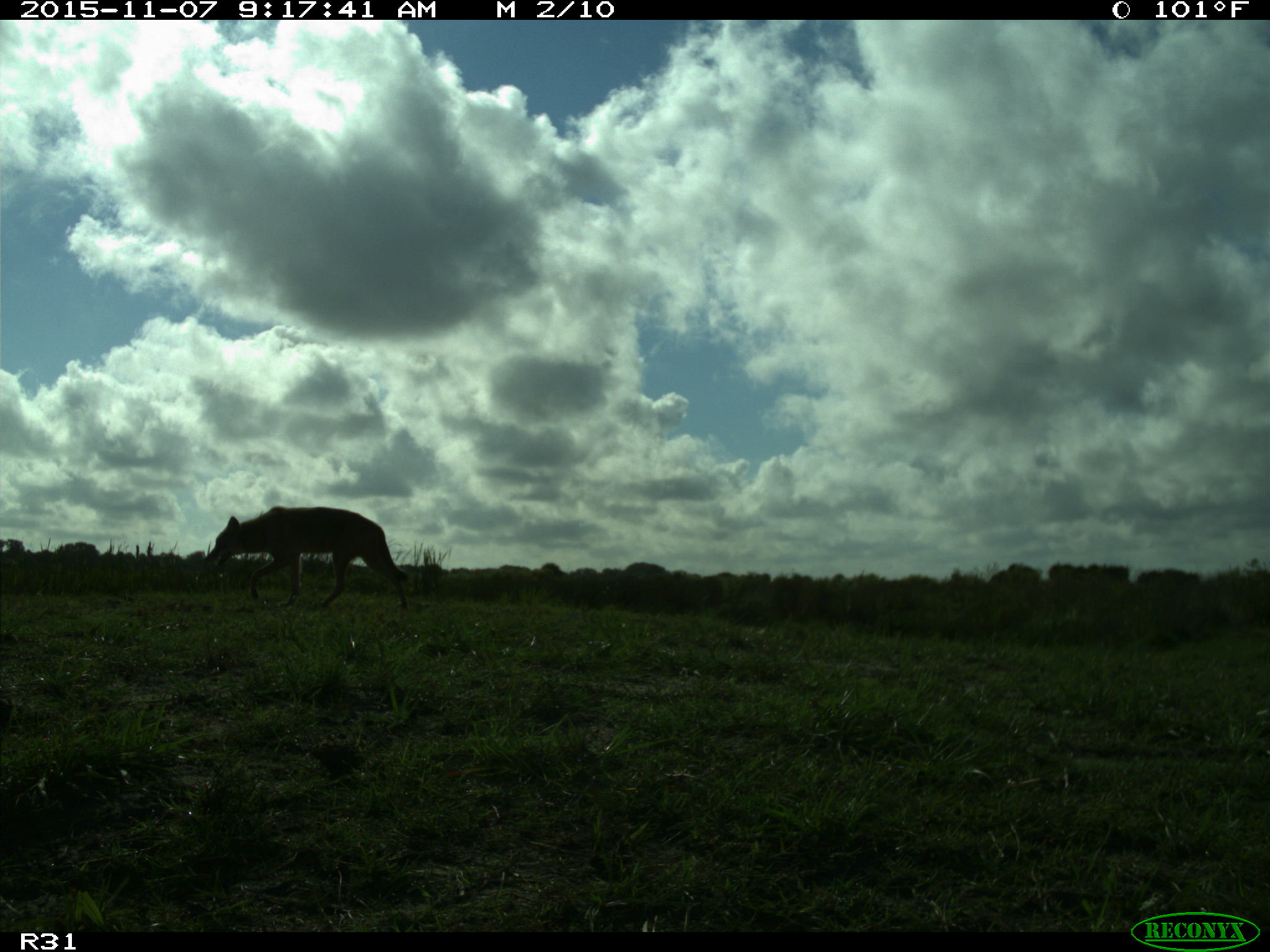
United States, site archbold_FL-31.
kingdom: Animalia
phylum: Chordata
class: Mammalia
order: Carnivora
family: Canidae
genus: Canis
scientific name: Canis latrans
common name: coyote